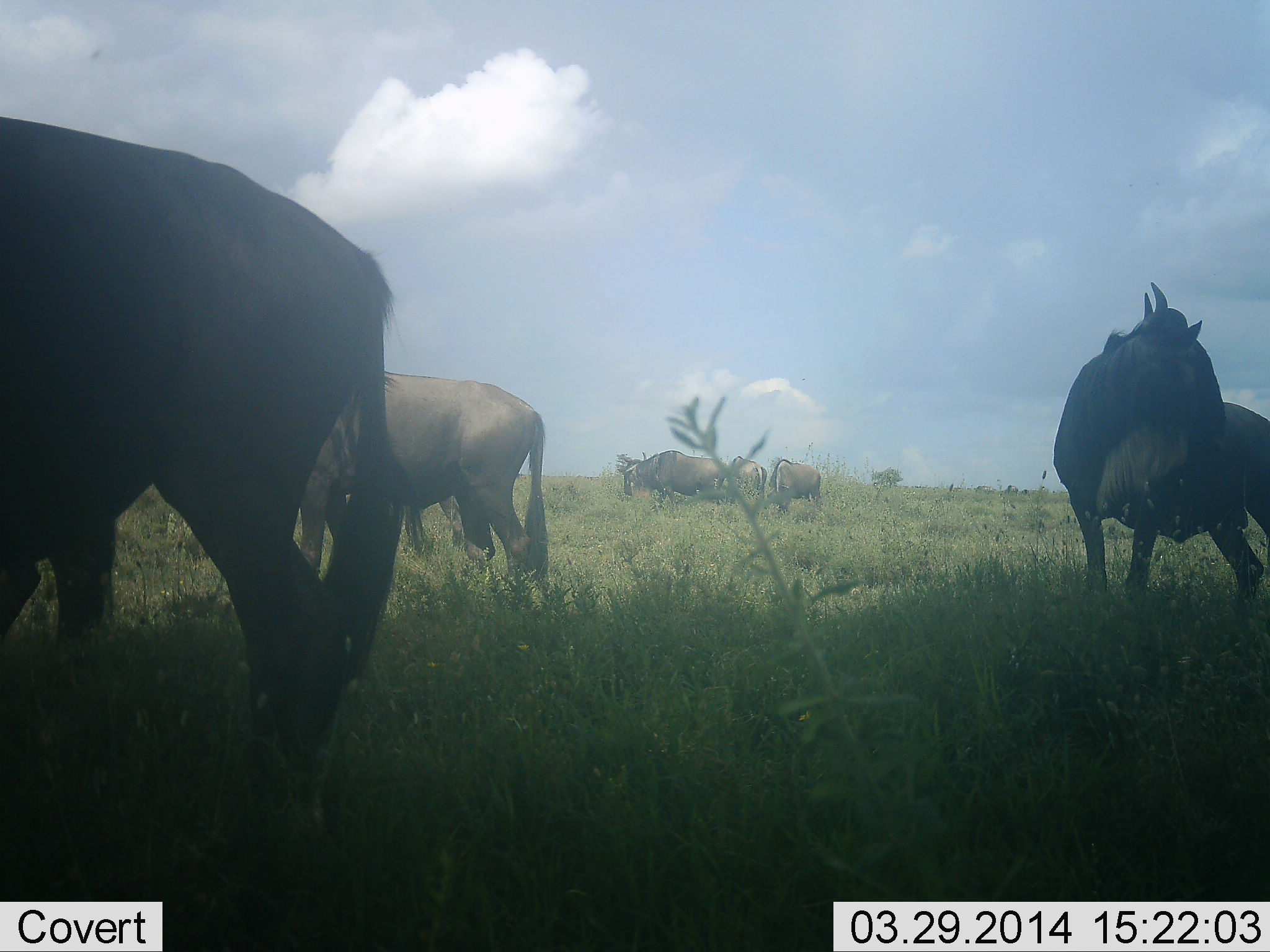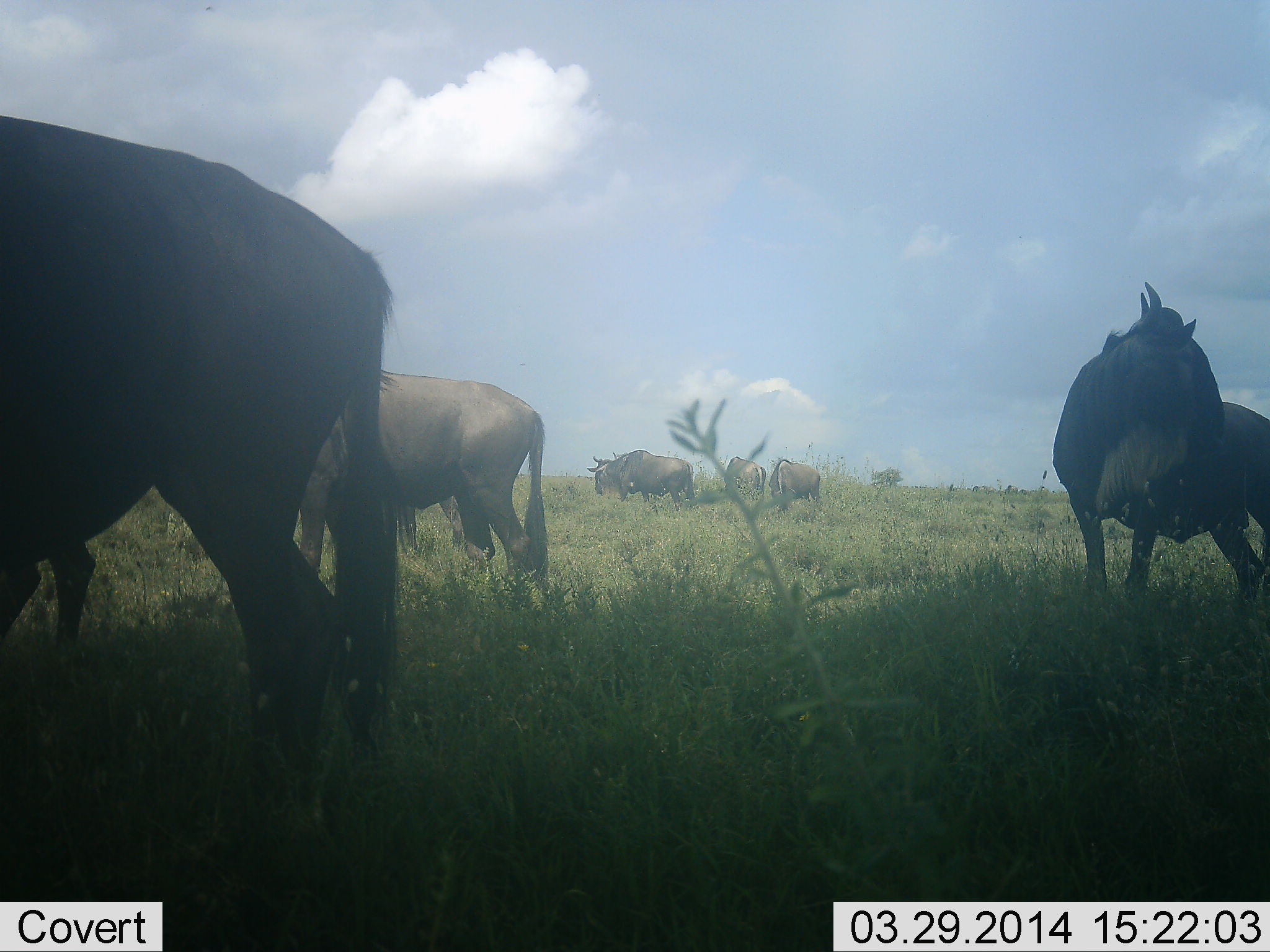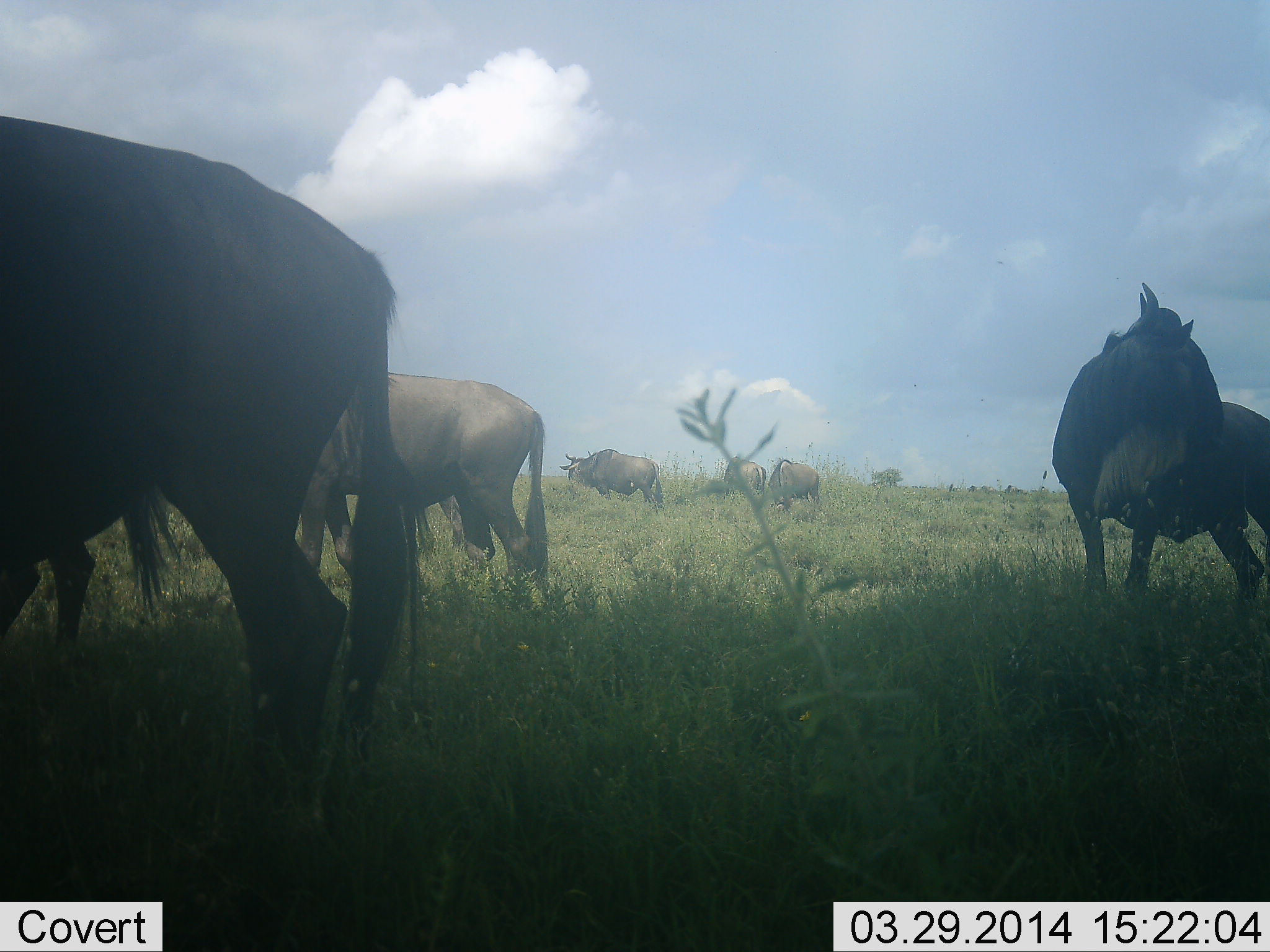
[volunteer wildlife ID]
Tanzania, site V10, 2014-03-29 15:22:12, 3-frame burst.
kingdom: Animalia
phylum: Chordata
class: Mammalia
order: Artiodactyla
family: Bovidae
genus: Connochaetes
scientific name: Connochaetes taurinus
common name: blue wildebeest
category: wildebeest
Wildebeest (blue wildebeest) (Connochaetes taurinus), count 7. Behavior (volunteer vote fractions): standing 100%, resting 0%, moving 50%, interacting 0%. Young present (vote fraction): 0%. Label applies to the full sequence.